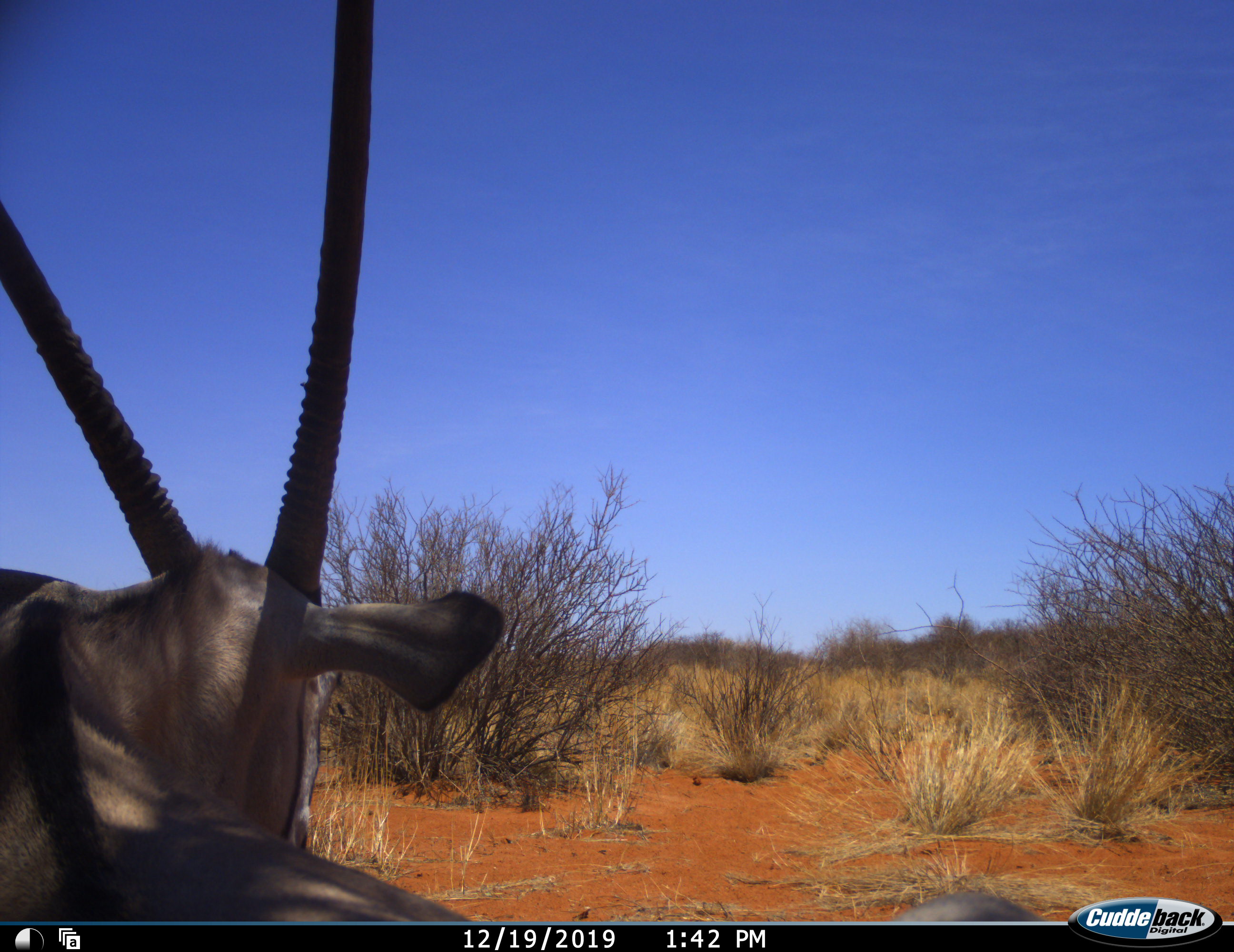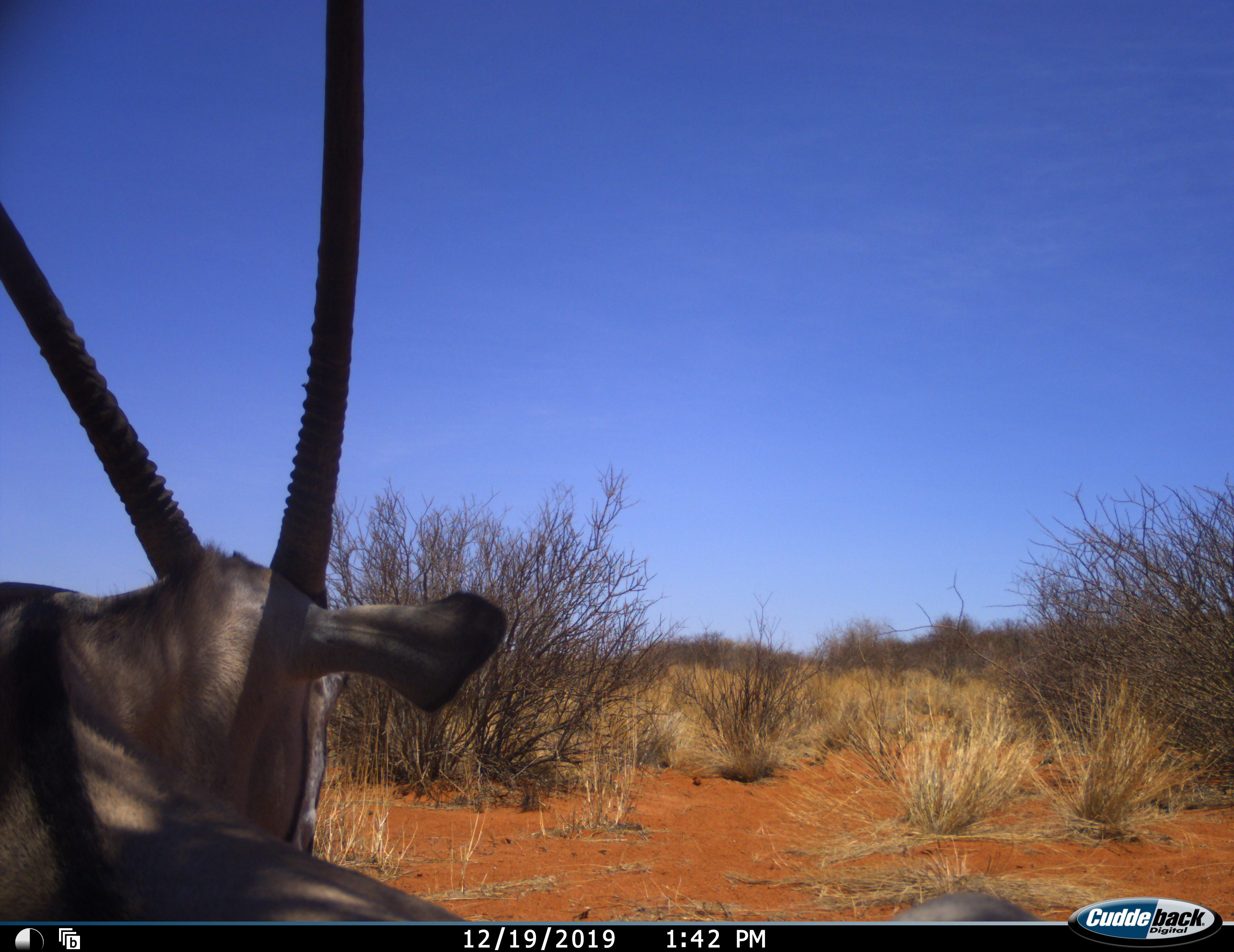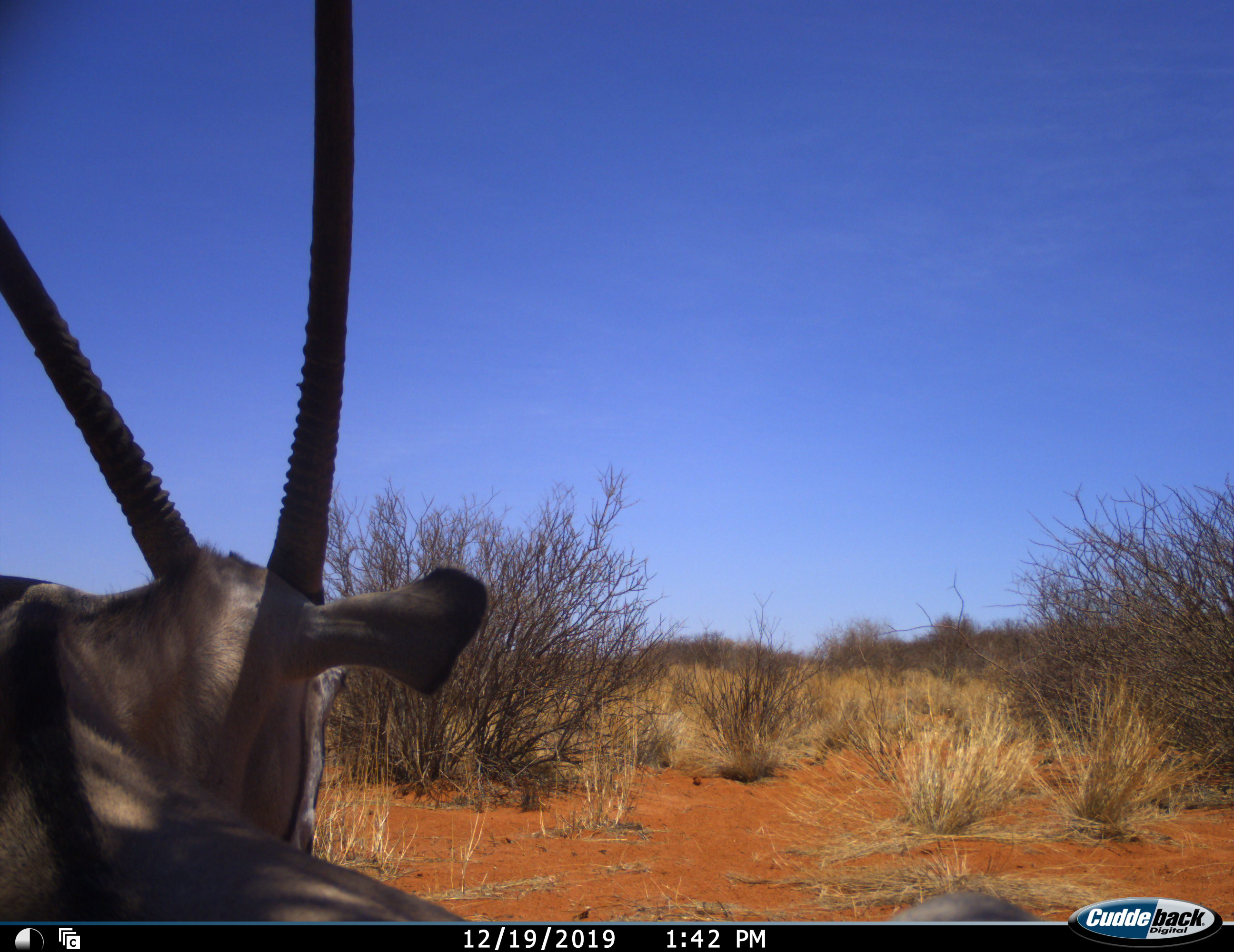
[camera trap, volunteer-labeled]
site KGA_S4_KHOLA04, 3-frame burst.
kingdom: Animalia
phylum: Chordata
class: Mammalia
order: Artiodactyla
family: Bovidae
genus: Oryx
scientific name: Oryx gazella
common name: gemsbok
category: oryx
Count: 1.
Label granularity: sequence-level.